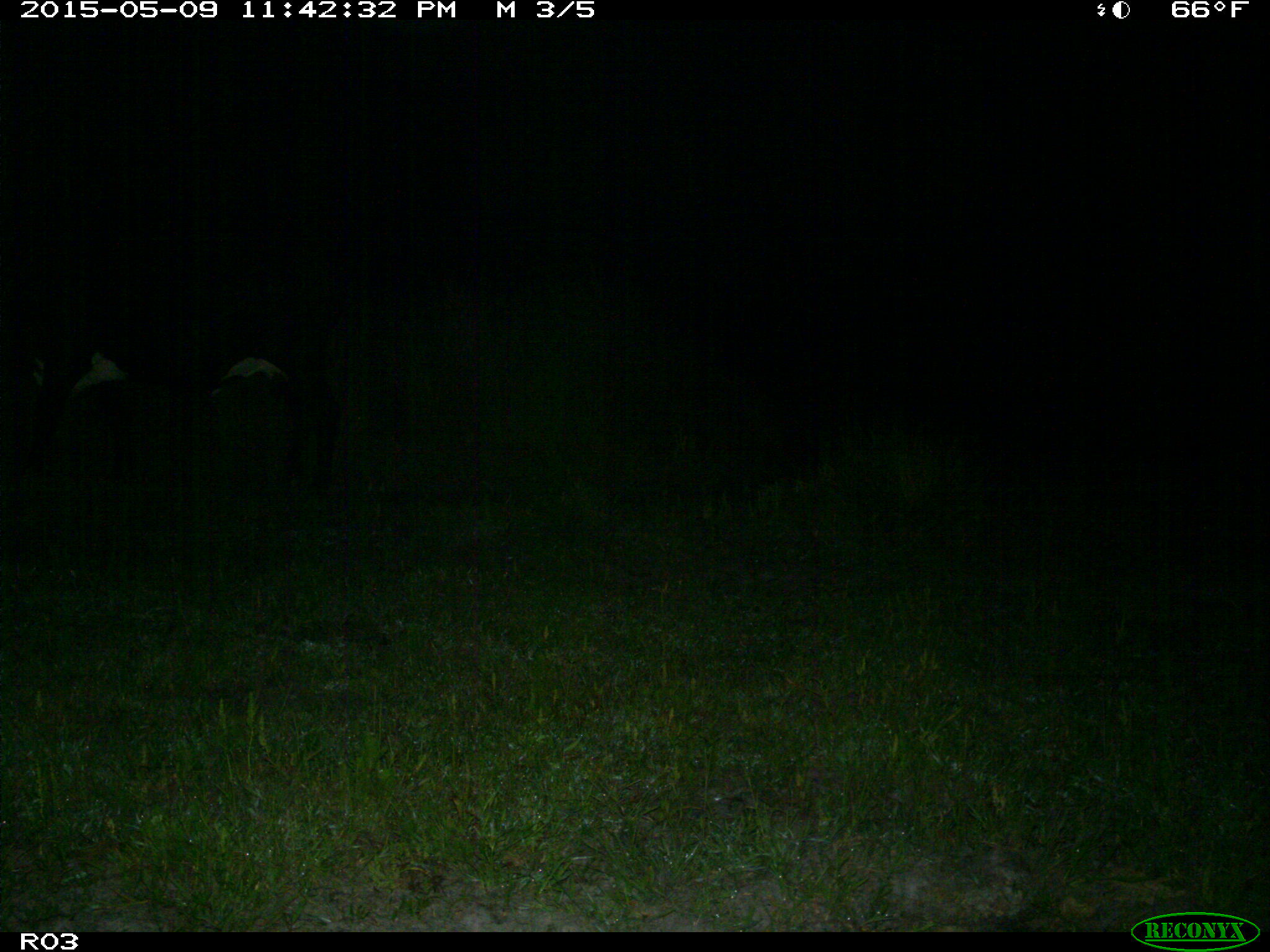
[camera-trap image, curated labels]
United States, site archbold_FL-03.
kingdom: Animalia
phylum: Chordata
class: Mammalia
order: Artiodactyla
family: Bovidae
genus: Bos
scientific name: Bos taurus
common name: domestic cow